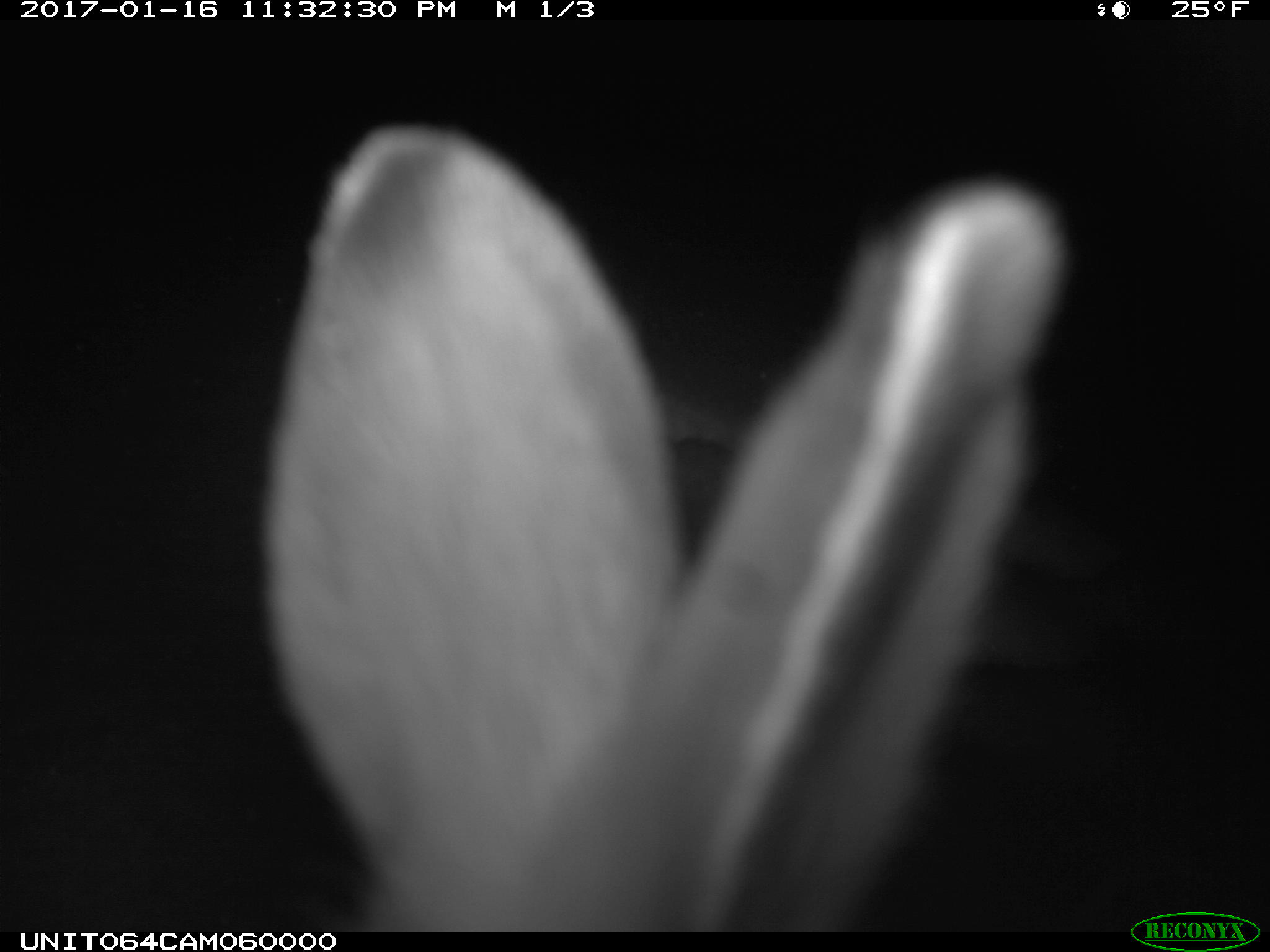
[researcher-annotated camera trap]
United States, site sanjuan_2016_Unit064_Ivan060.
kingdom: Animalia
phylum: Chordata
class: Mammalia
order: Lagomorpha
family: Leporidae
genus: Lepus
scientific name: Lepus americanus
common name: snowshoe hare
Lepus americanus (snowshoe hare).